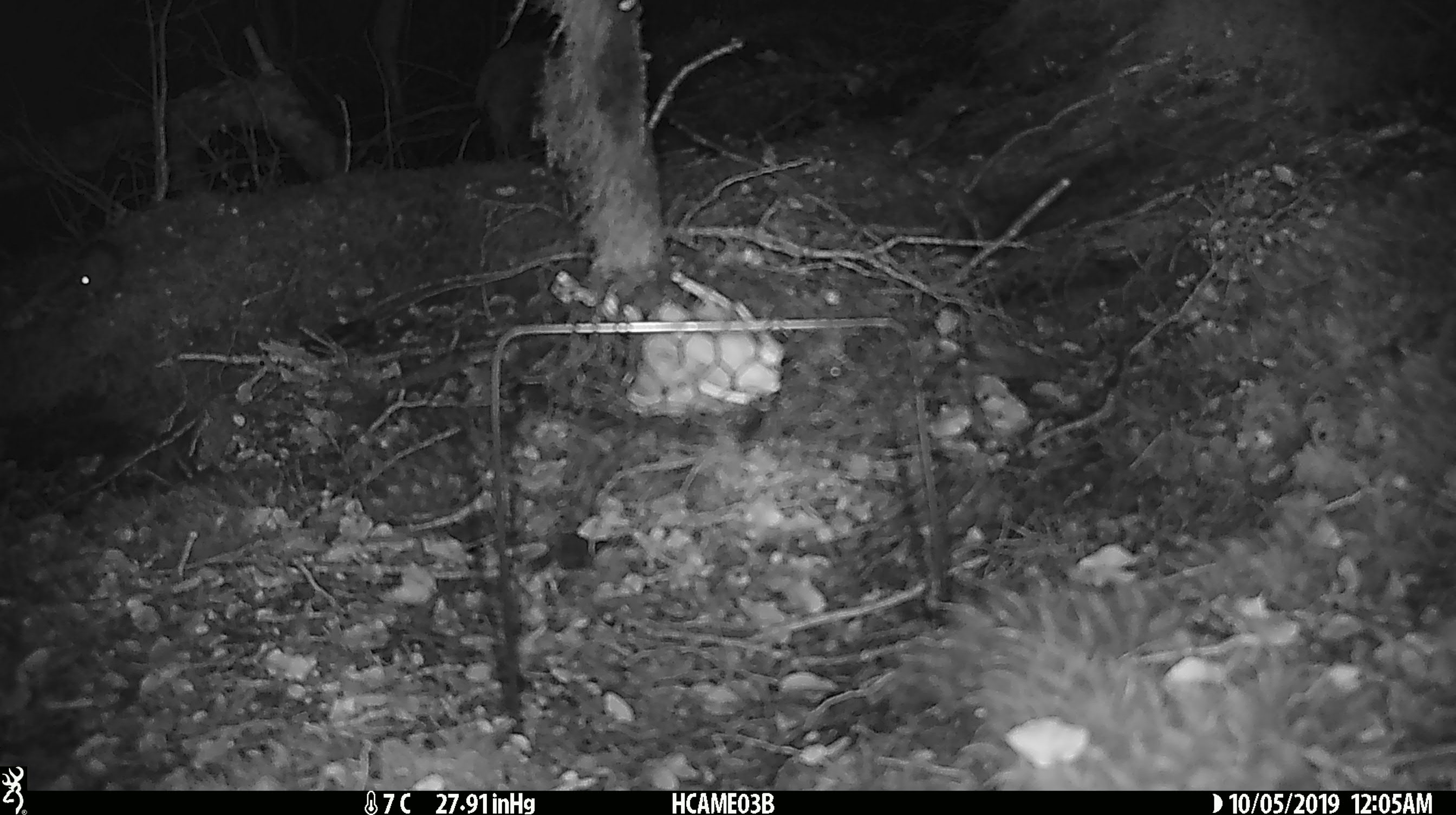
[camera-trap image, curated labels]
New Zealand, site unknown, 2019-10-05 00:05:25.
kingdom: Animalia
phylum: Chordata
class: Mammalia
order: Rodentia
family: Muridae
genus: Mus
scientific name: Mus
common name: mouse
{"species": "mouse (Mus)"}